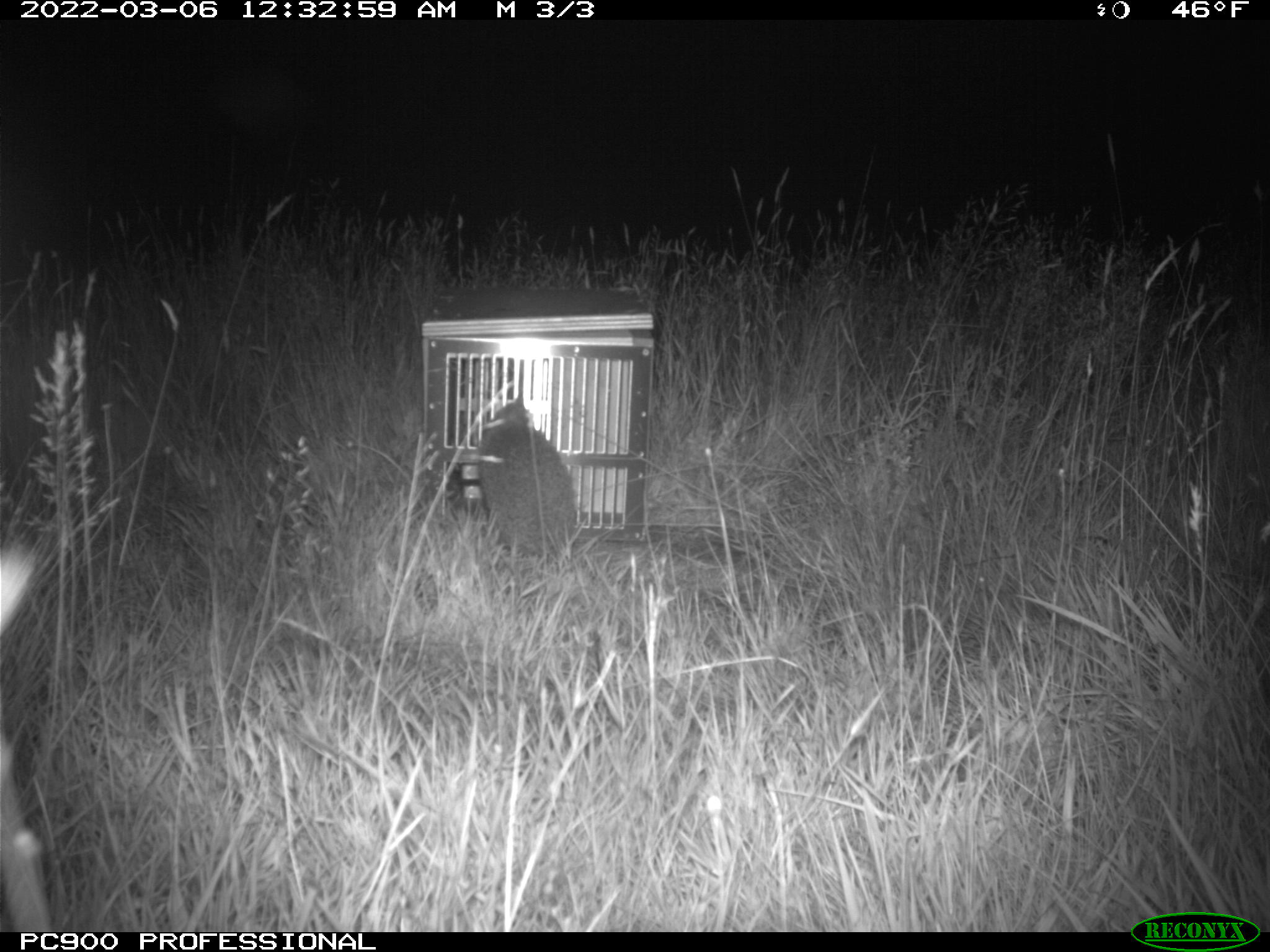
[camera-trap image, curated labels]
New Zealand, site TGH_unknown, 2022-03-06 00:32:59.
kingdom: Animalia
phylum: Chordata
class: Mammalia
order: Eulipotyphla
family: Erinaceidae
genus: Erinaceus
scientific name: Erinaceus europaeus europaeus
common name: european hedgehog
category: hedgehog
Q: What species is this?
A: Hedgehog (european hedgehog) (Erinaceus europaeus europaeus).